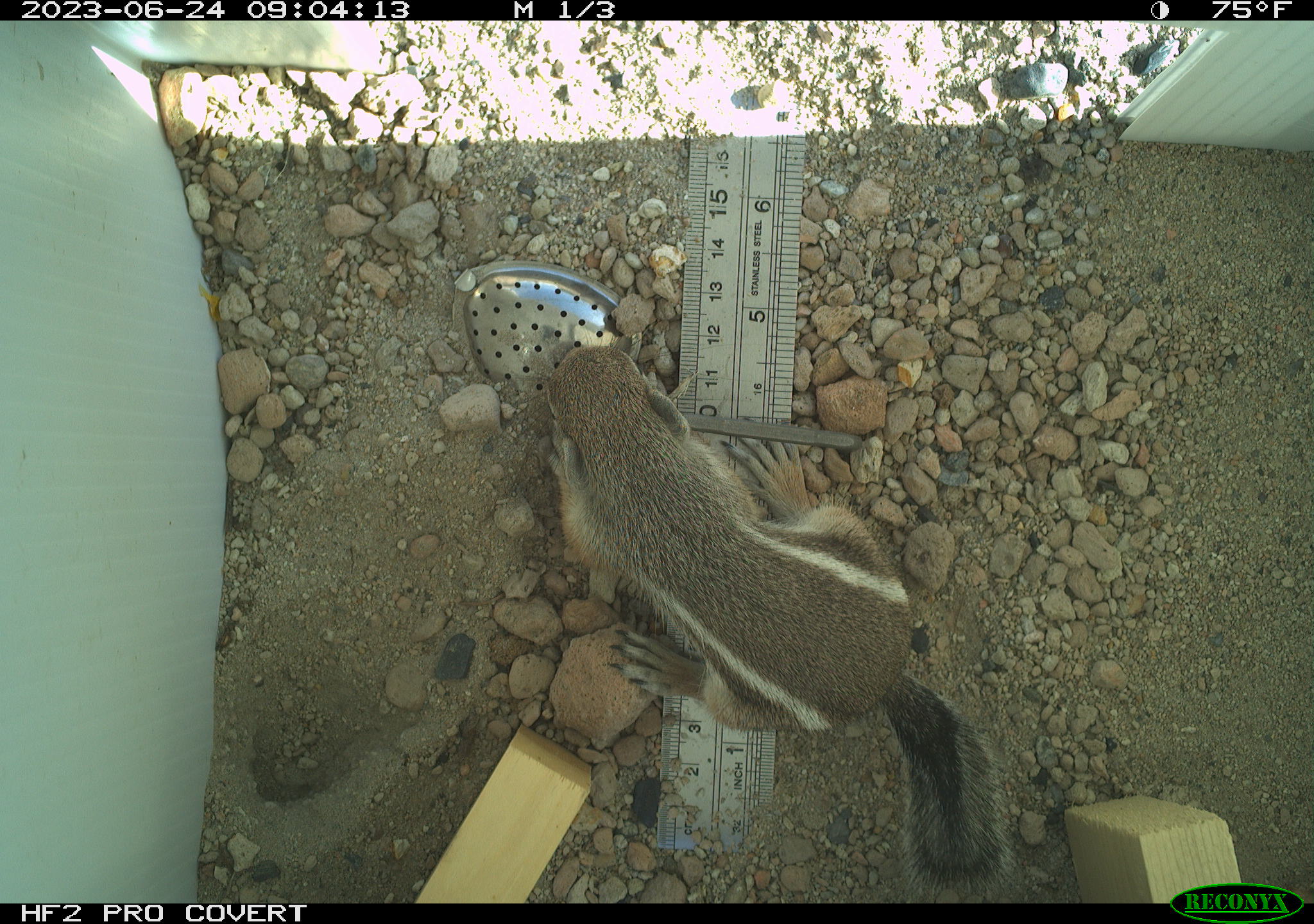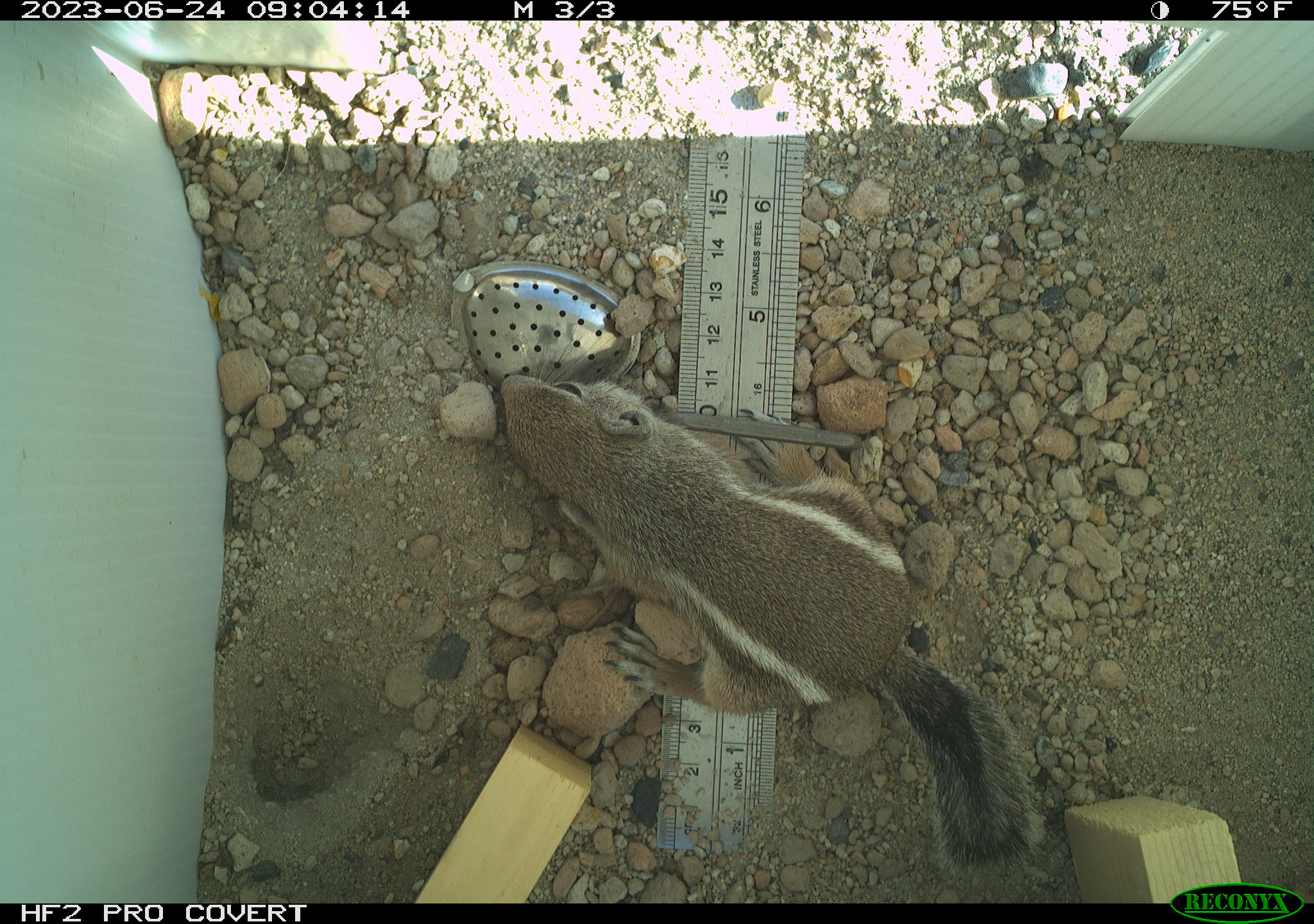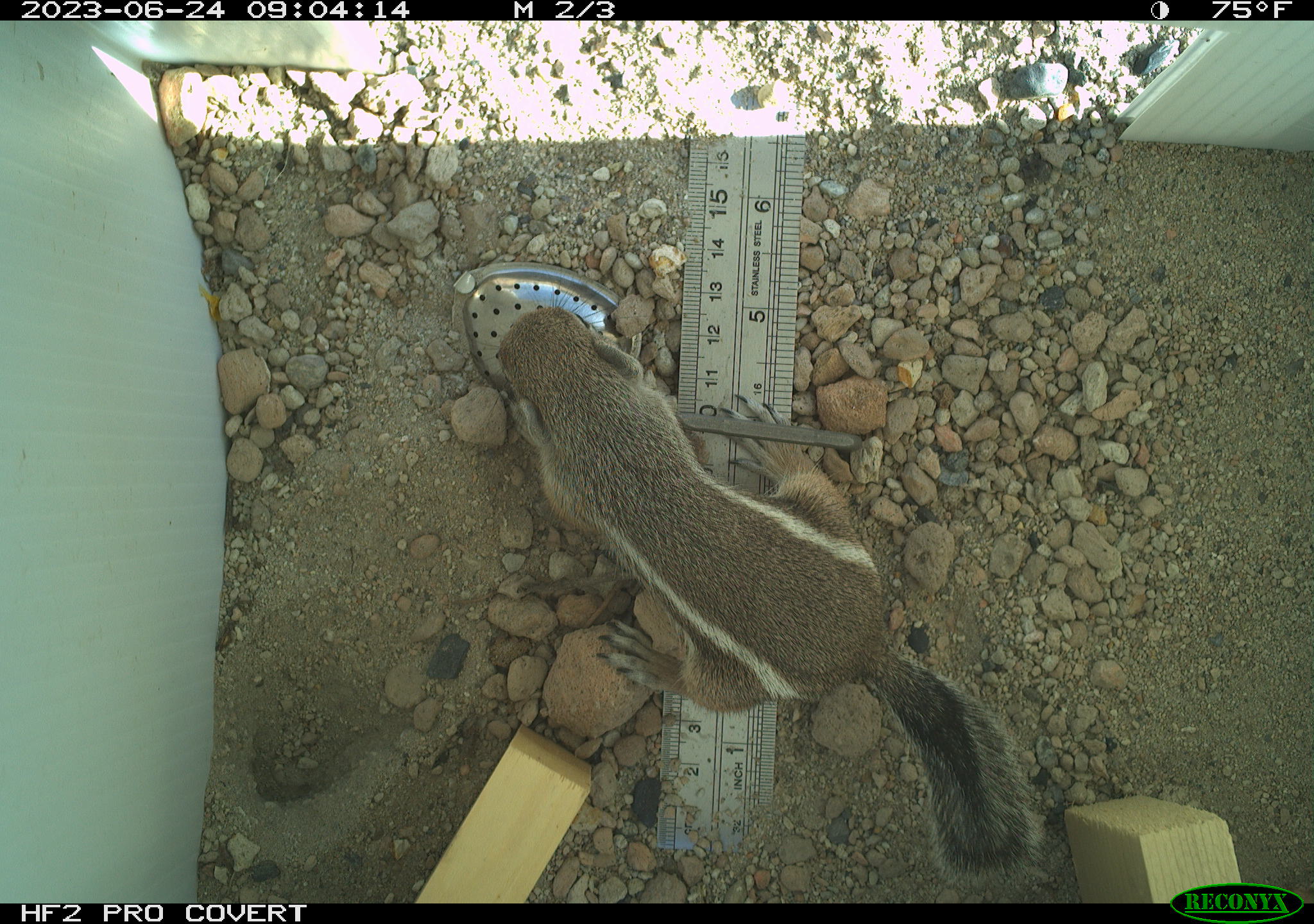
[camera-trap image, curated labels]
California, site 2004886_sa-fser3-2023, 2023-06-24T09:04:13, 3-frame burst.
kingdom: Animalia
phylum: Chordata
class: Mammalia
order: Rodentia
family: Sciuridae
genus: Ammospermophilus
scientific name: Ammospermophilus leucurus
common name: white-tailed antelope squirrel